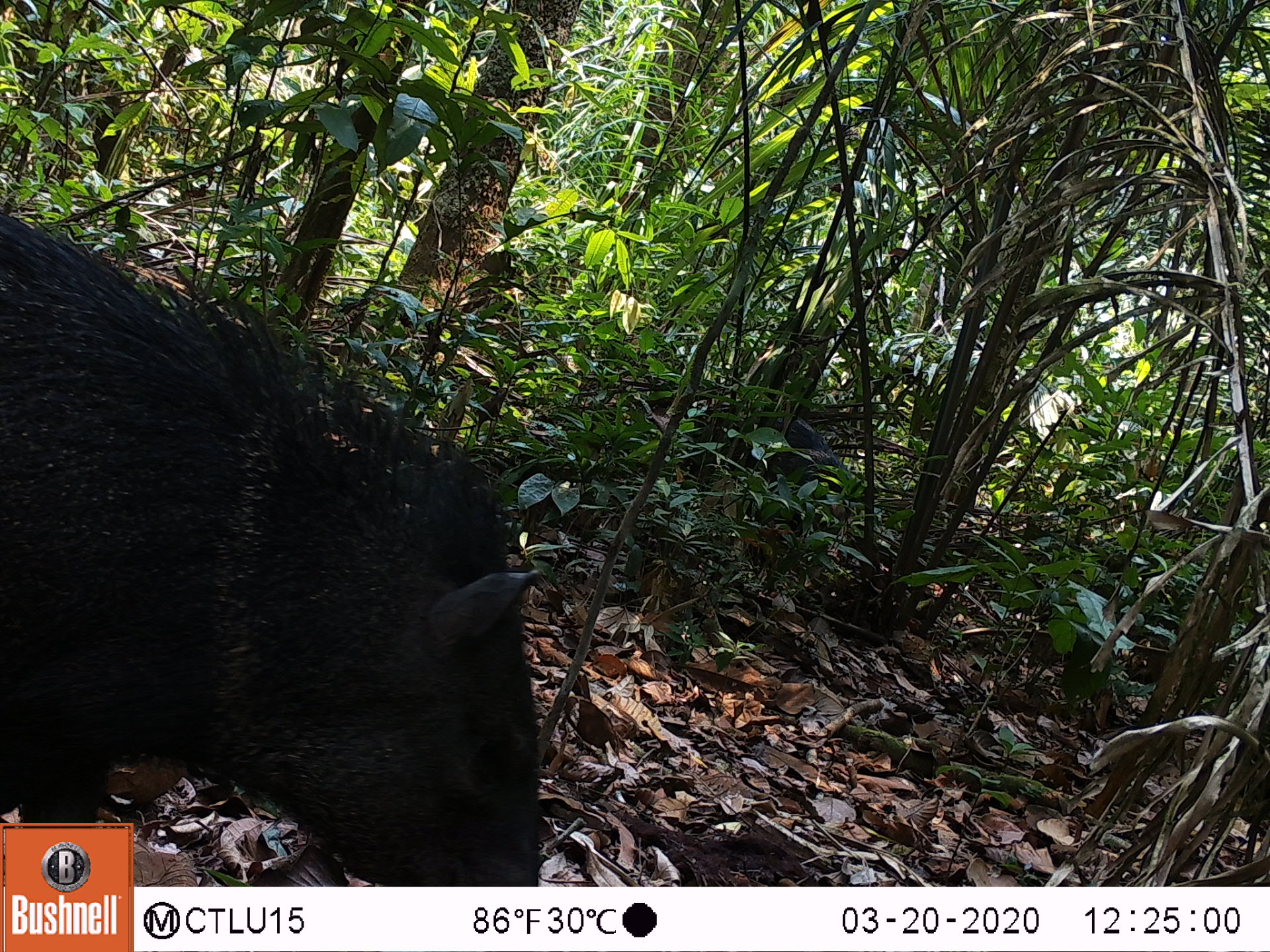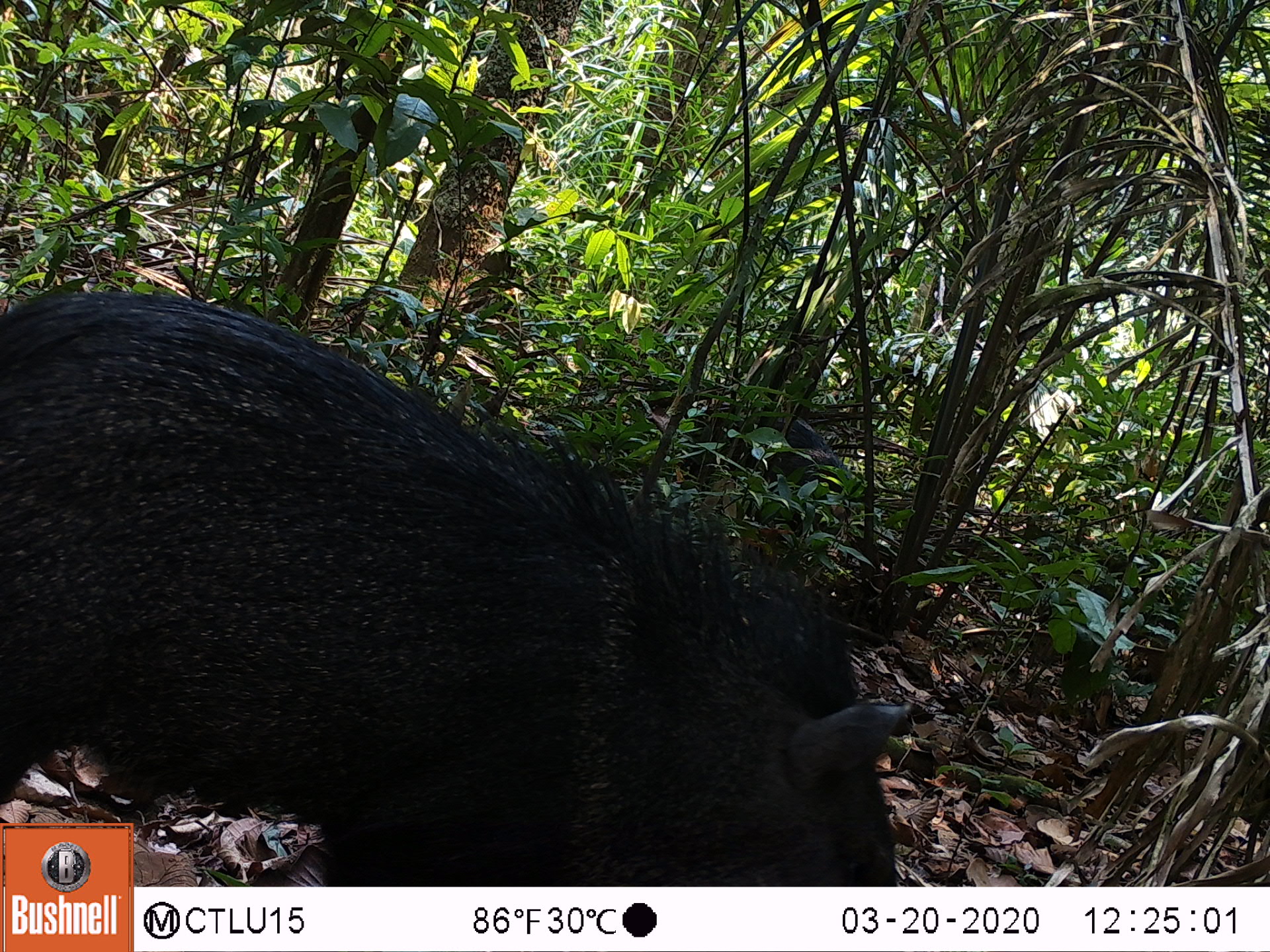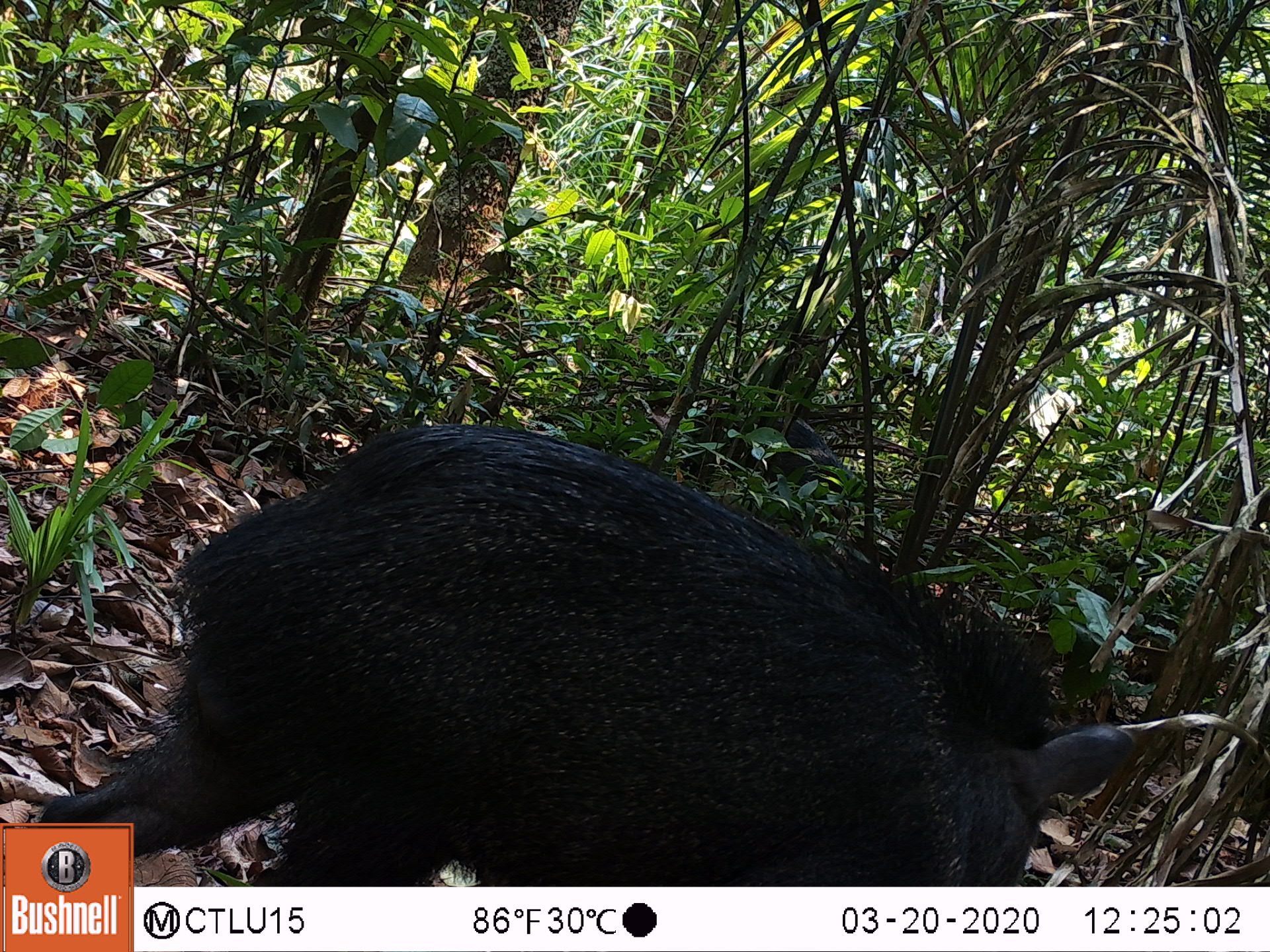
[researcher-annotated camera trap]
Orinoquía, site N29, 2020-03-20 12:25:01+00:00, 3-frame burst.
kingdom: Animalia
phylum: Chordata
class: Mammalia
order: Artiodactyla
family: Tayassuidae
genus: Pecari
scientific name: Pecari tajacu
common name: collared peccary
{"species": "collared peccary (Pecari tajacu)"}